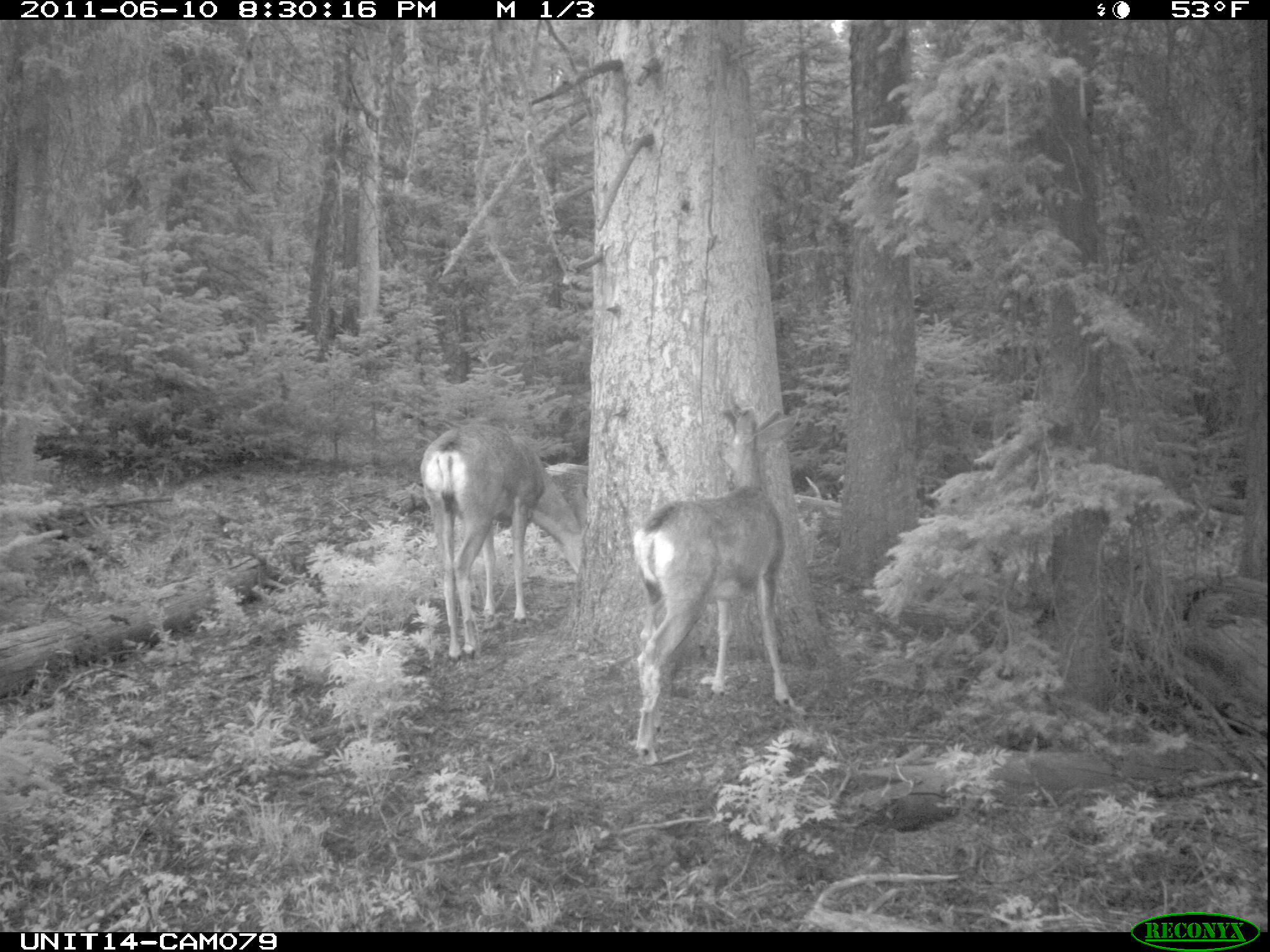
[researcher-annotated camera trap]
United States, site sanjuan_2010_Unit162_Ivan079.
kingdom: Animalia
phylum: Chordata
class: Mammalia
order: Artiodactyla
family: Cervidae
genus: Odocoileus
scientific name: Odocoileus hemionus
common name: mule deer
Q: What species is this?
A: Odocoileus hemionus (mule deer).